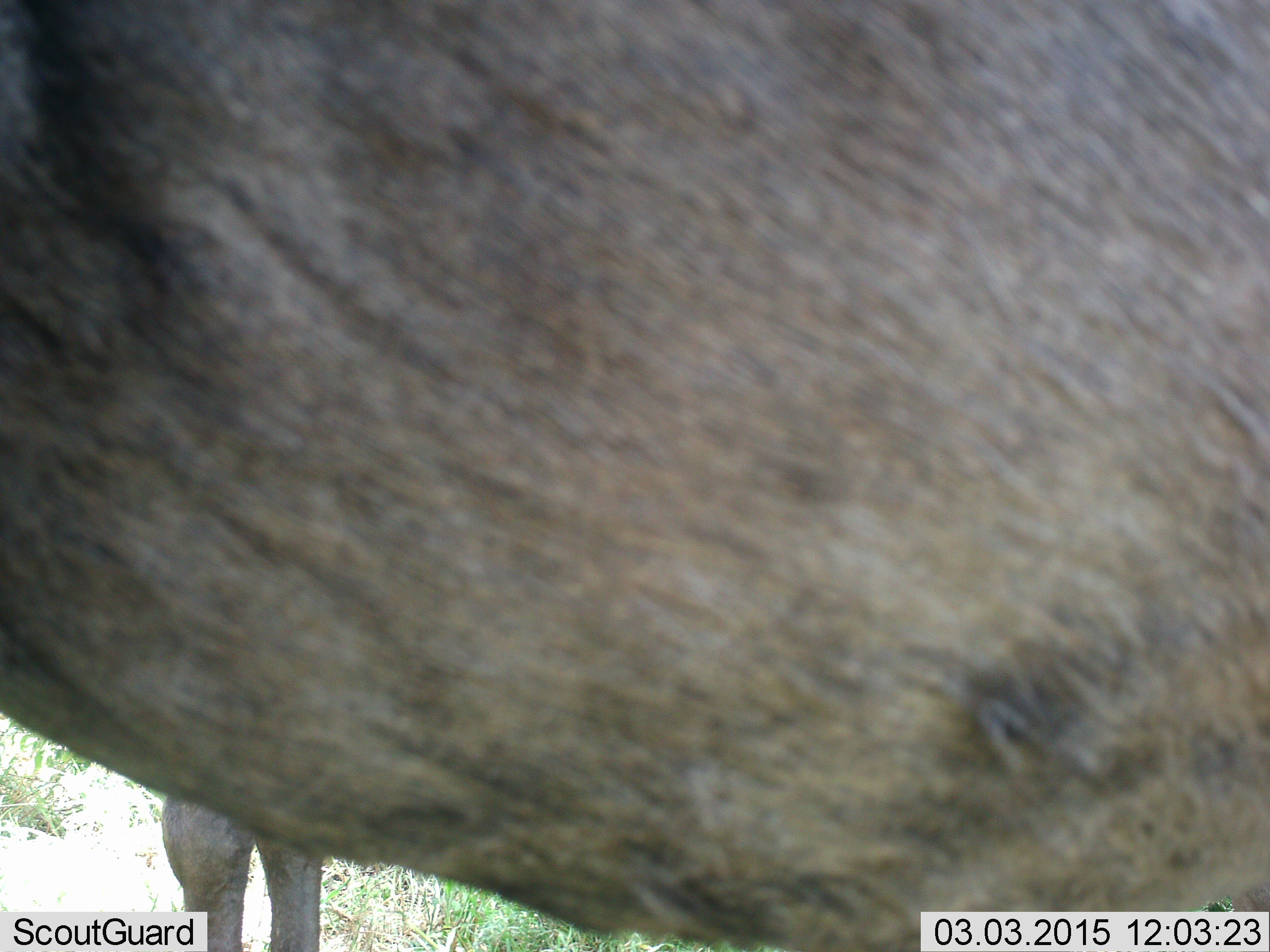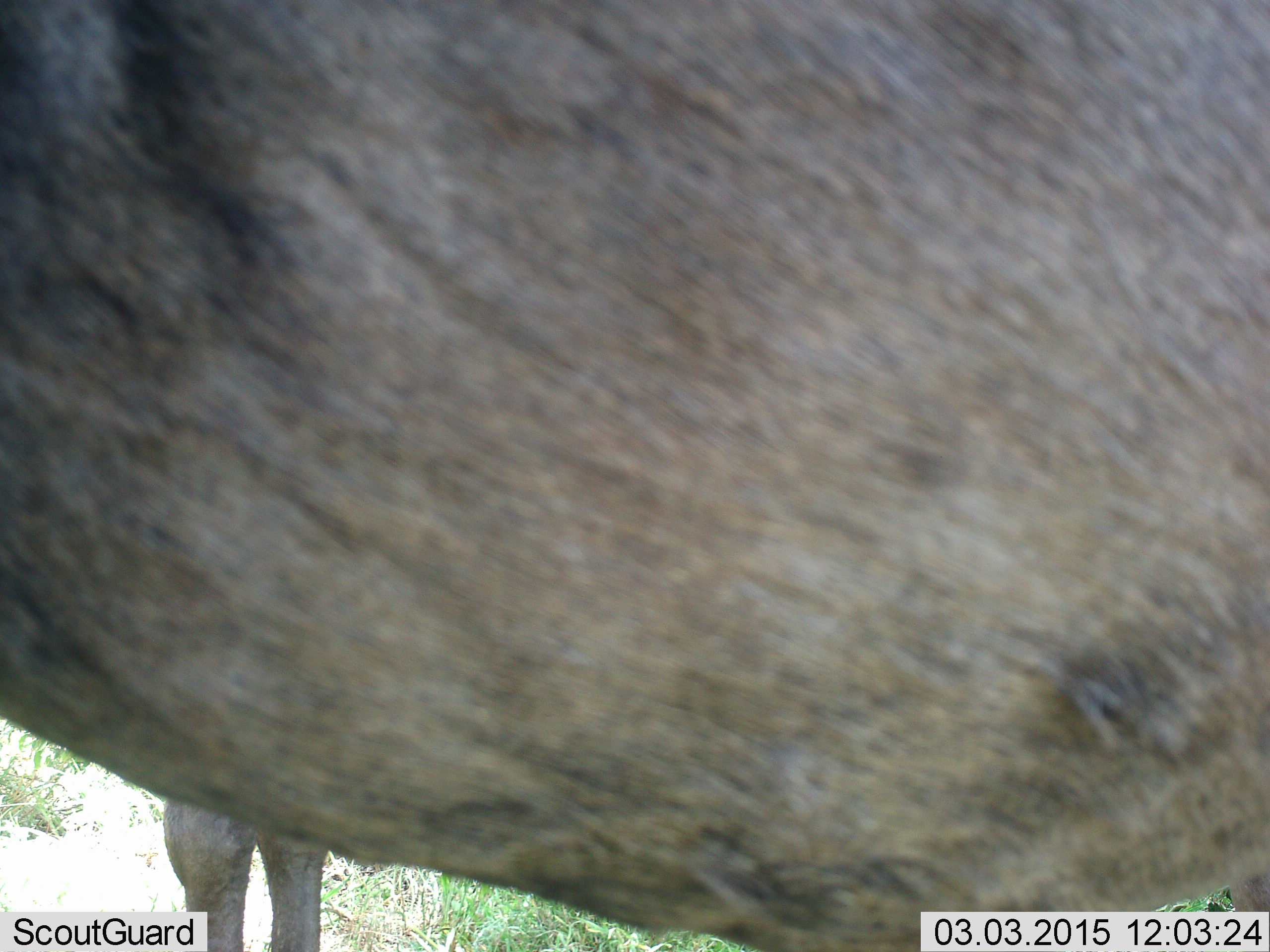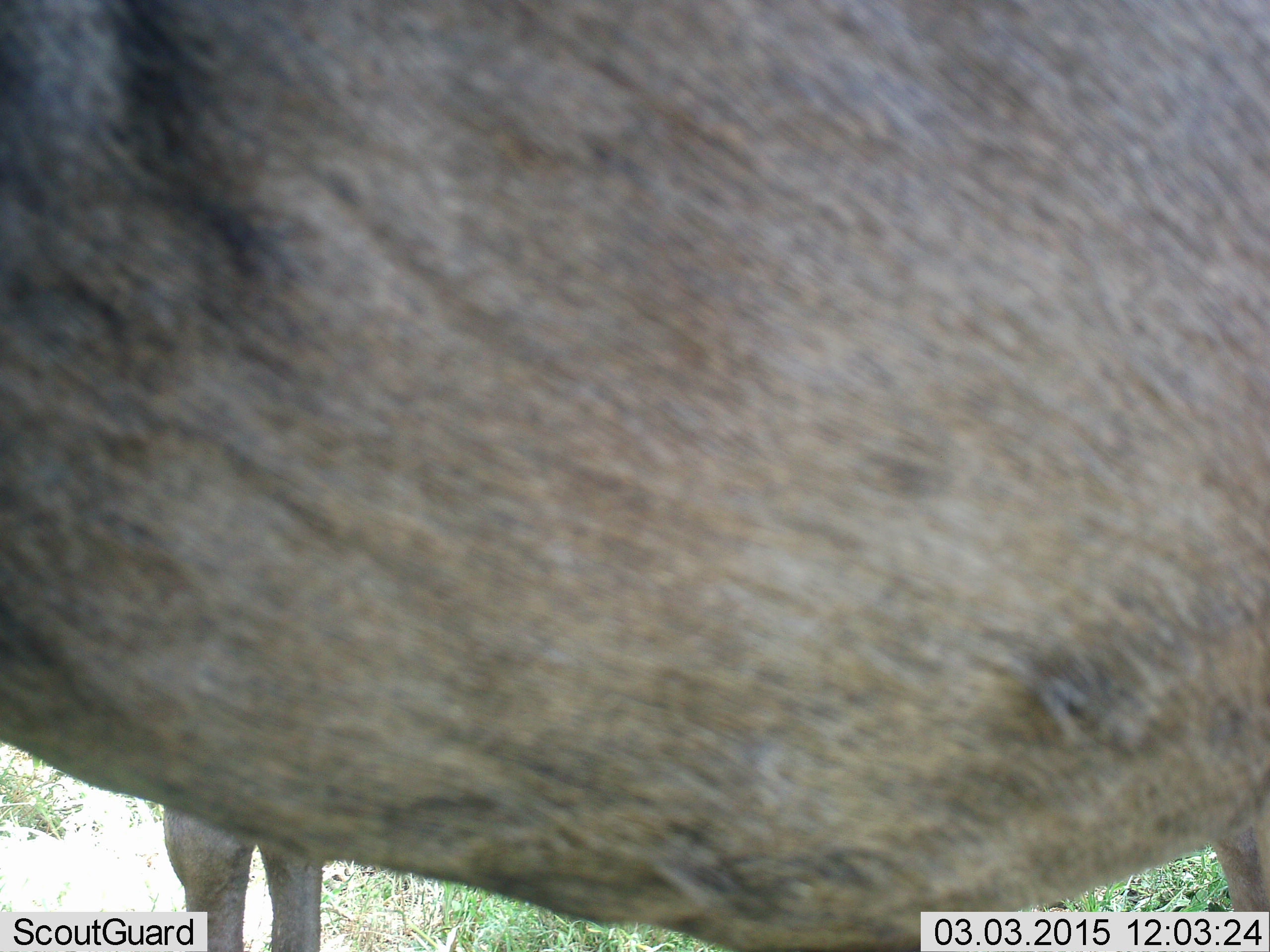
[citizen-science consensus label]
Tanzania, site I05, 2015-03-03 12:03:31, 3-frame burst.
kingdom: Animalia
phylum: Chordata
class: Mammalia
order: Artiodactyla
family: Bovidae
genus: Connochaetes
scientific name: Connochaetes taurinus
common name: blue wildebeest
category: wildebeest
Wildebeest (blue wildebeest) (Connochaetes taurinus), count 2. Behavior (volunteer vote fractions): standing 100%, resting 0%, moving 0%, interacting 0%. Young present (vote fraction): 0%. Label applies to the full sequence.